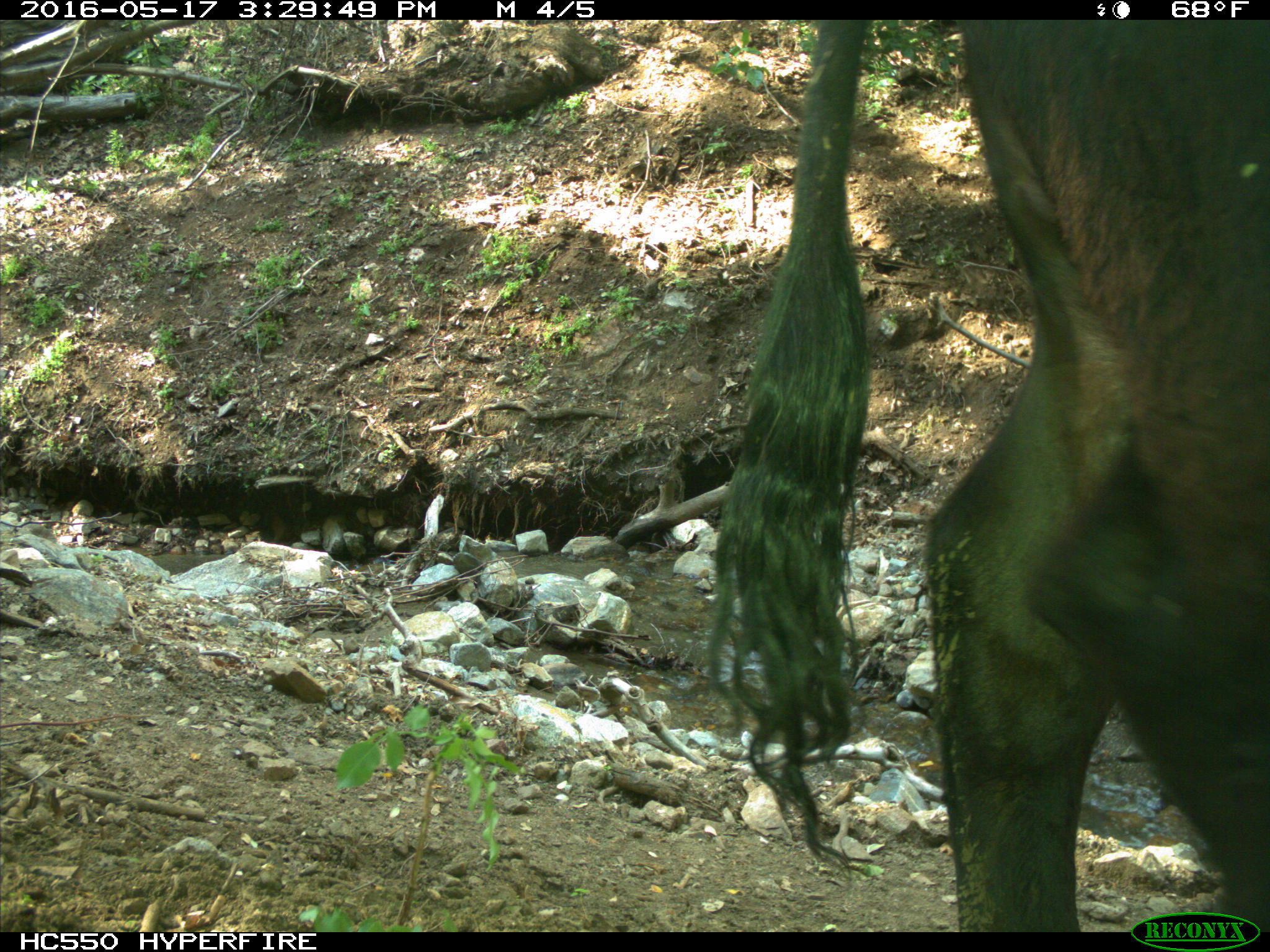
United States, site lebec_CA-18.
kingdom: Animalia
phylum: Chordata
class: Mammalia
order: Artiodactyla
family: Bovidae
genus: Bos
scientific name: Bos taurus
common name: domestic cow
Bos taurus (domestic cow).